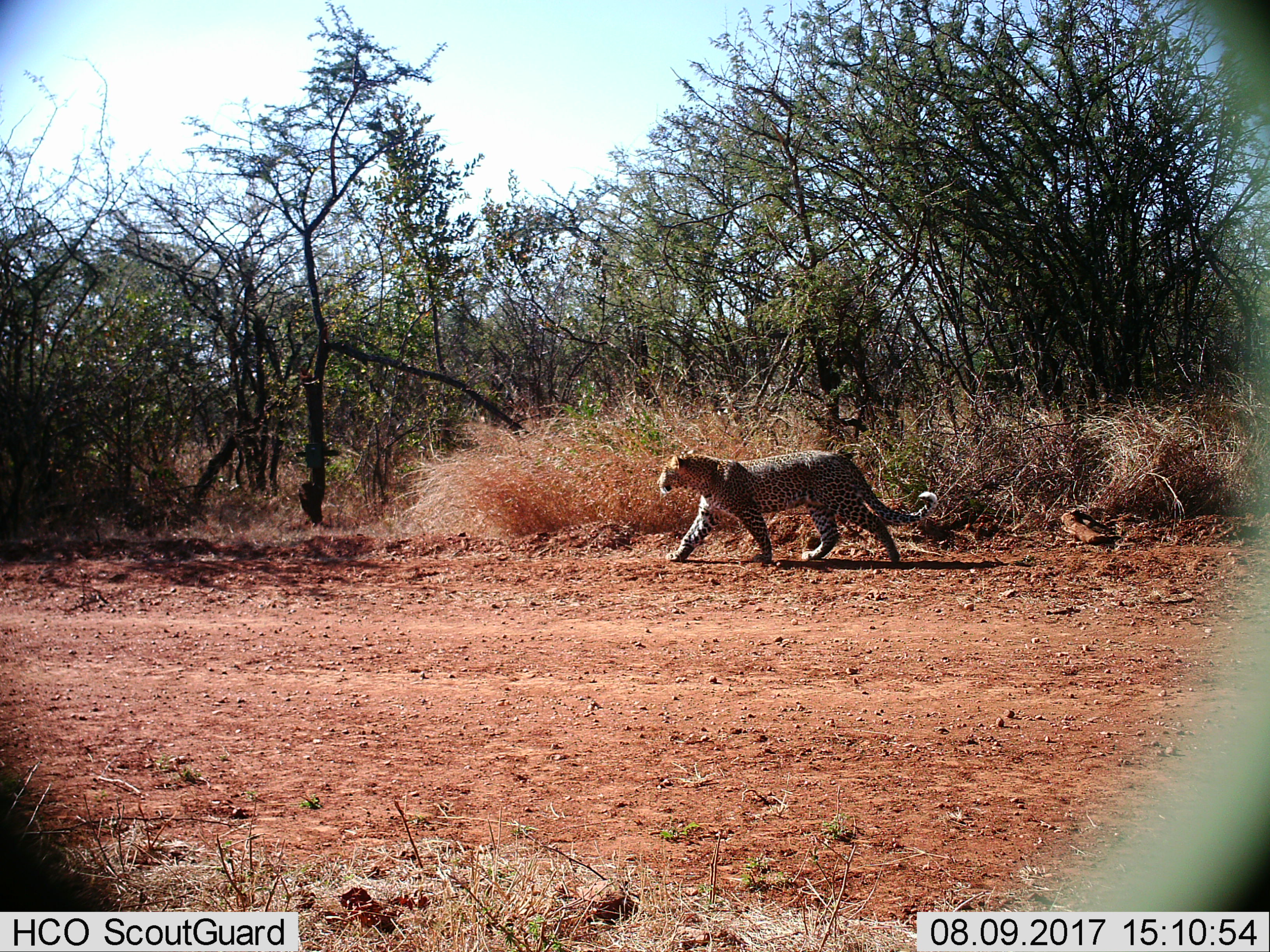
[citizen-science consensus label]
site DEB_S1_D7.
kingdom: Animalia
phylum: Chordata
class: Mammalia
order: Carnivora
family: Felidae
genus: Panthera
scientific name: Panthera pardus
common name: leopard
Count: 1.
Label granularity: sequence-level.